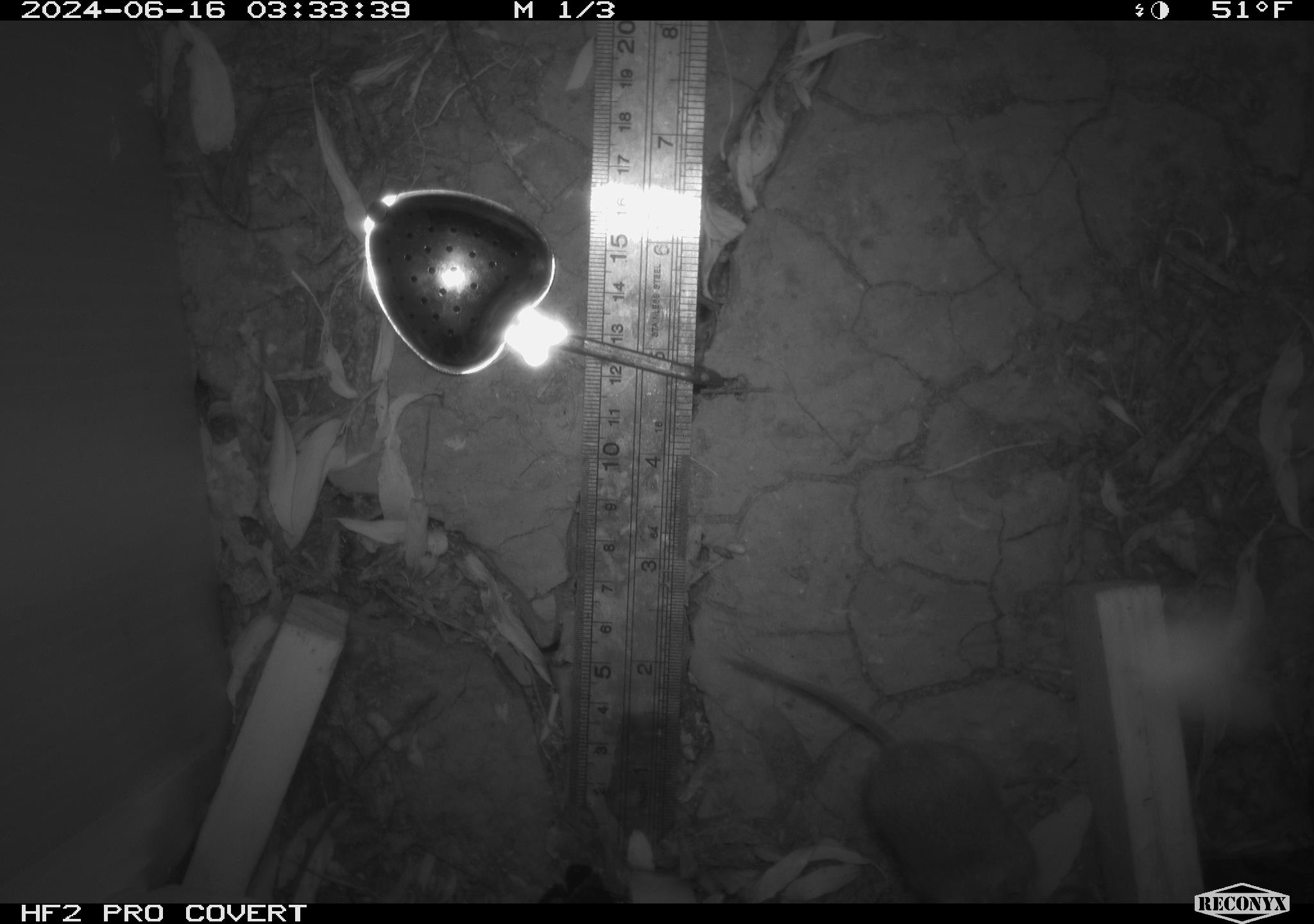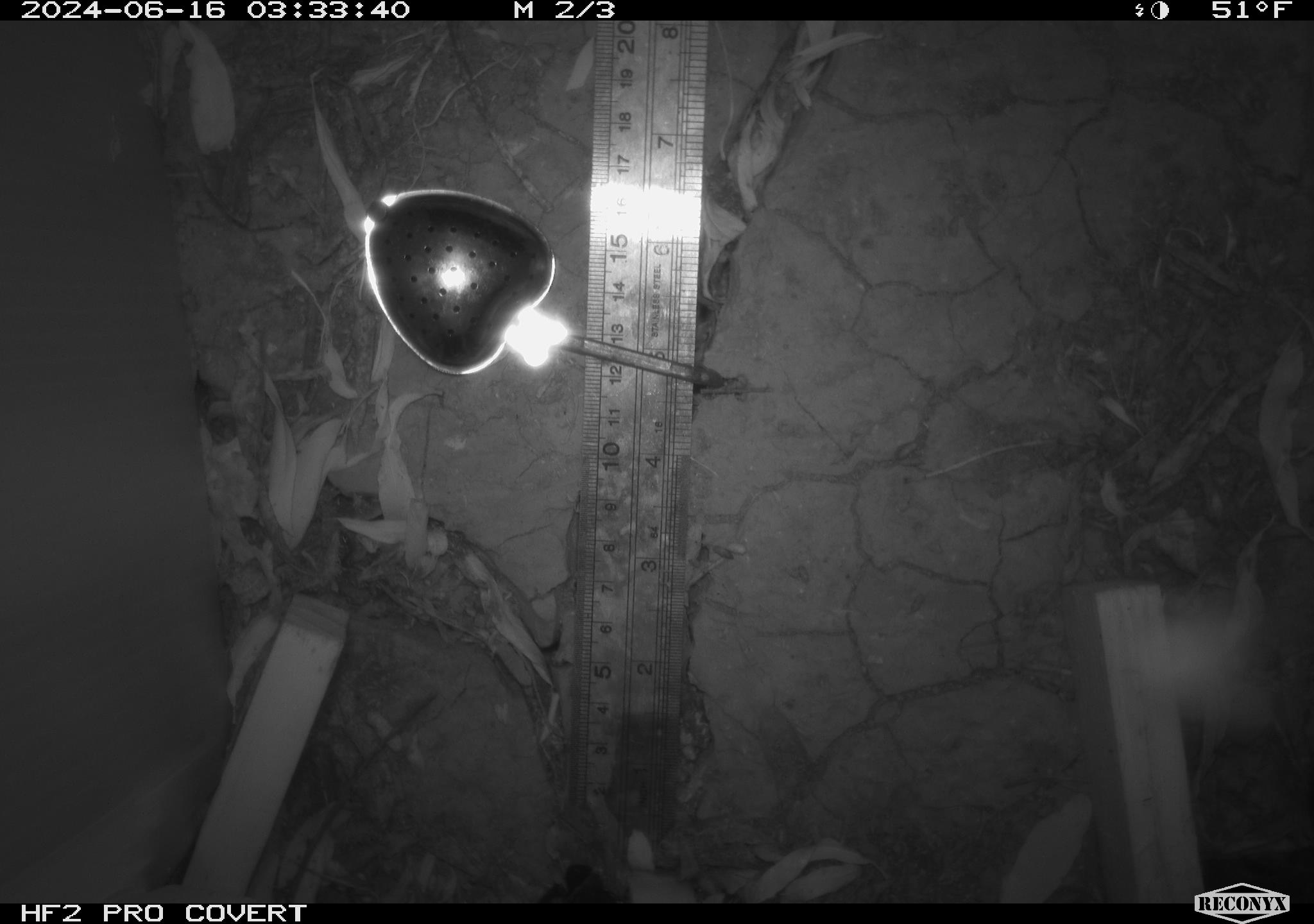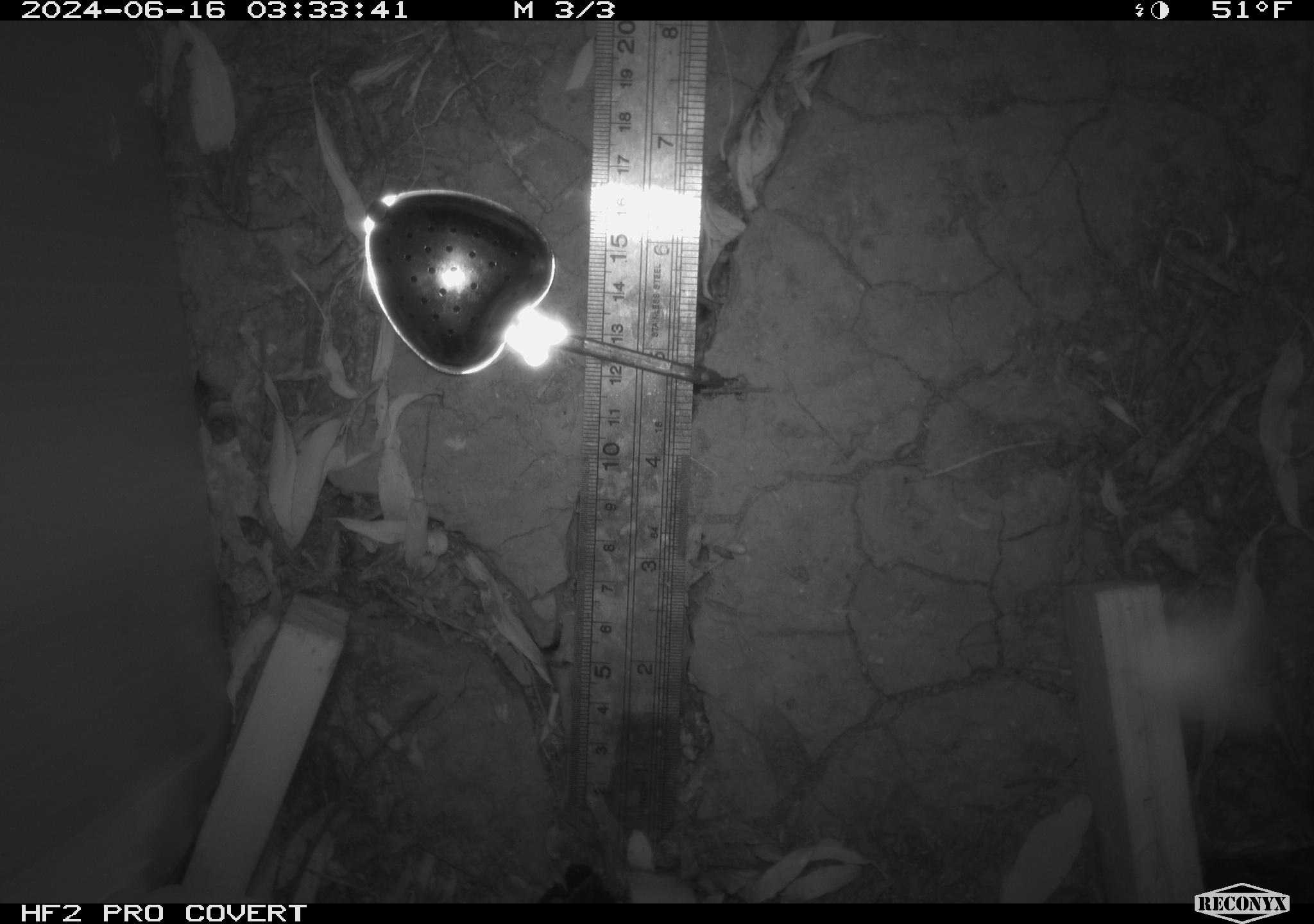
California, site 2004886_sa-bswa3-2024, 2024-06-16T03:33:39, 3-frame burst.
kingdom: Animalia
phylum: Chordata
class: Mammalia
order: Rodentia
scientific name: Rodentia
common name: mouse species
Mouse species (Rodentia).